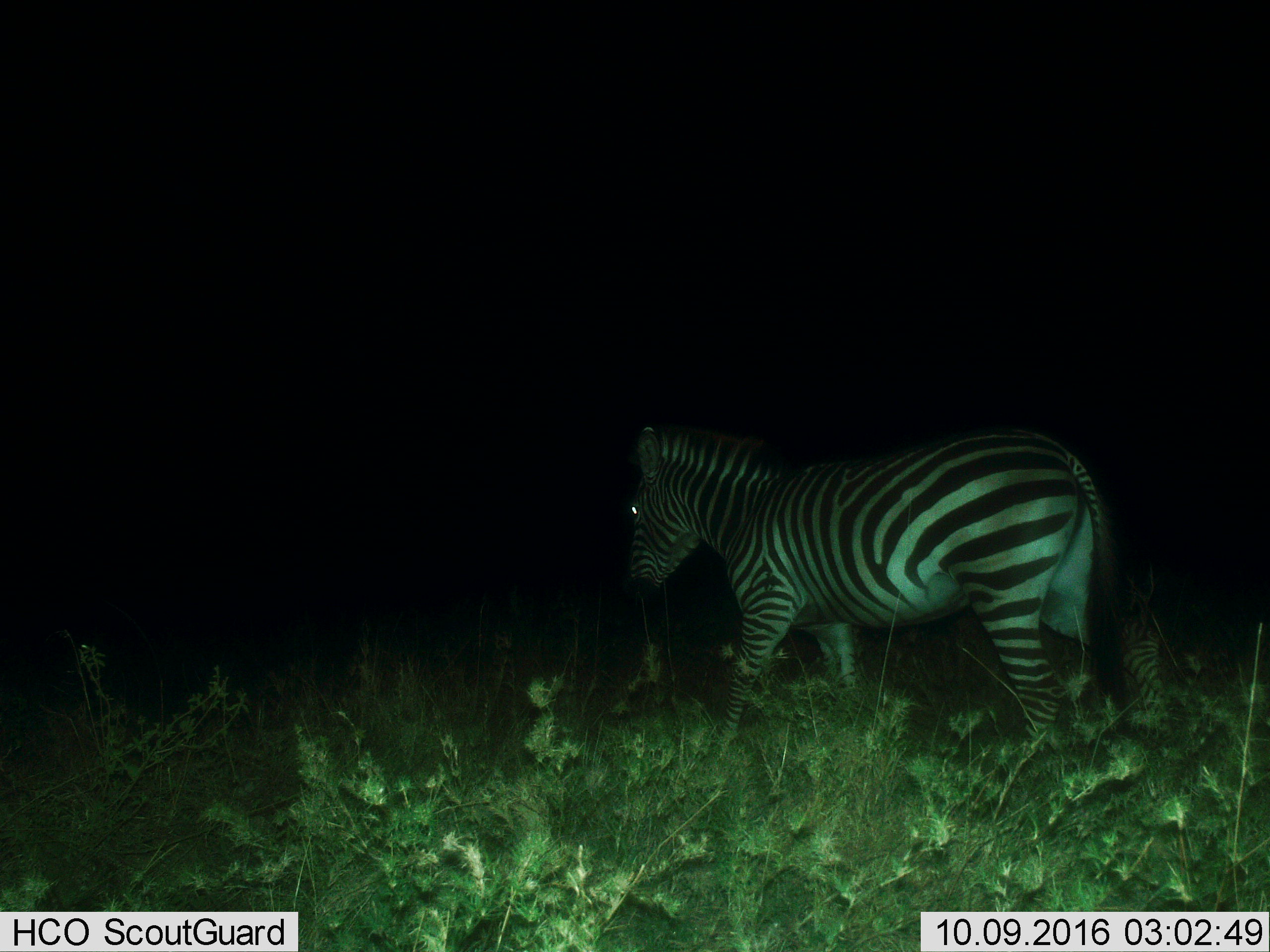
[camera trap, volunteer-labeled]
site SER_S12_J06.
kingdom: Animalia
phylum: Chordata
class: Mammalia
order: Perissodactyla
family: Equidae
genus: Equus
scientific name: Equus quagga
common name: plains zebra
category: zebraplains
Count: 1.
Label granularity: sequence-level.